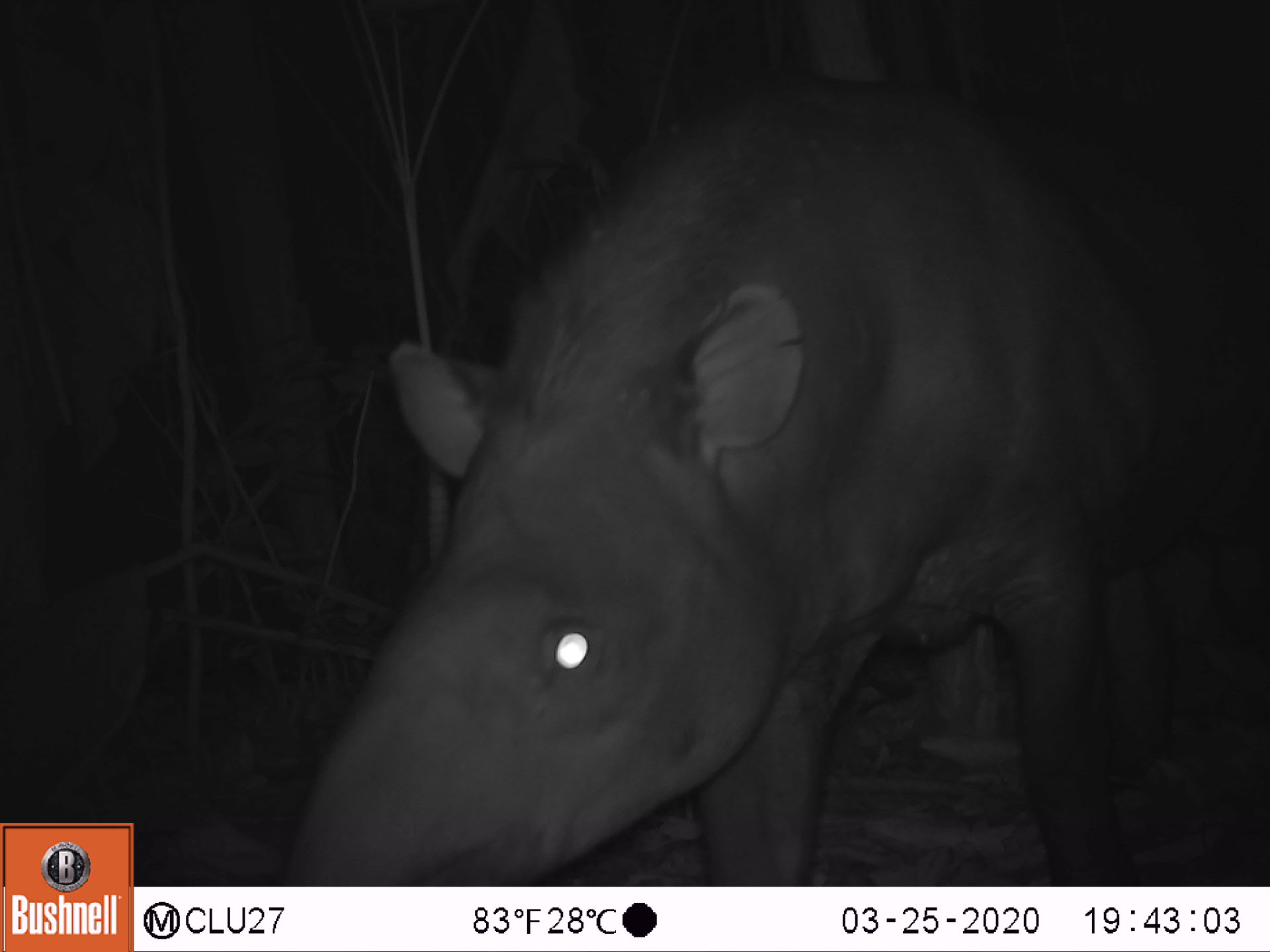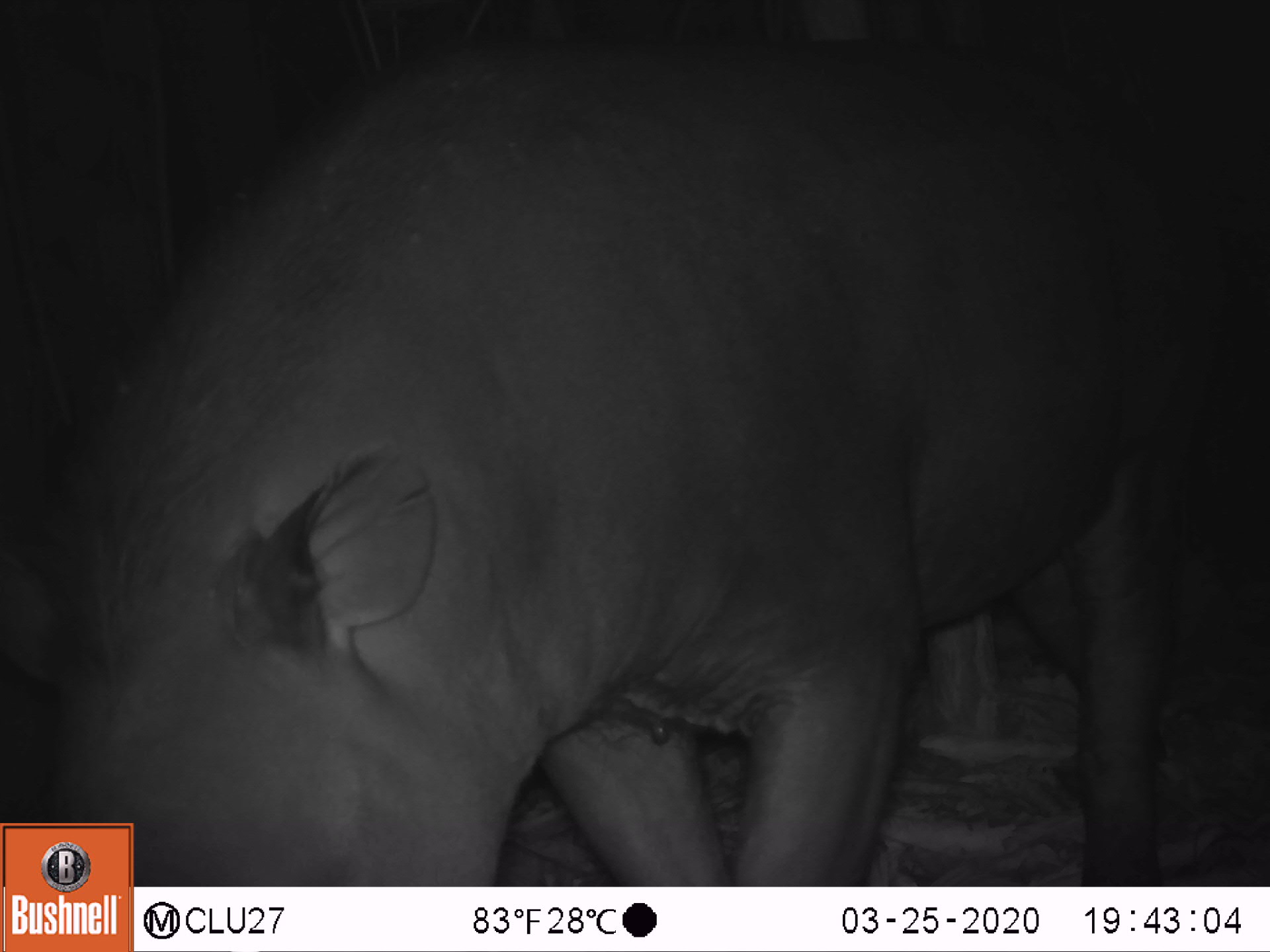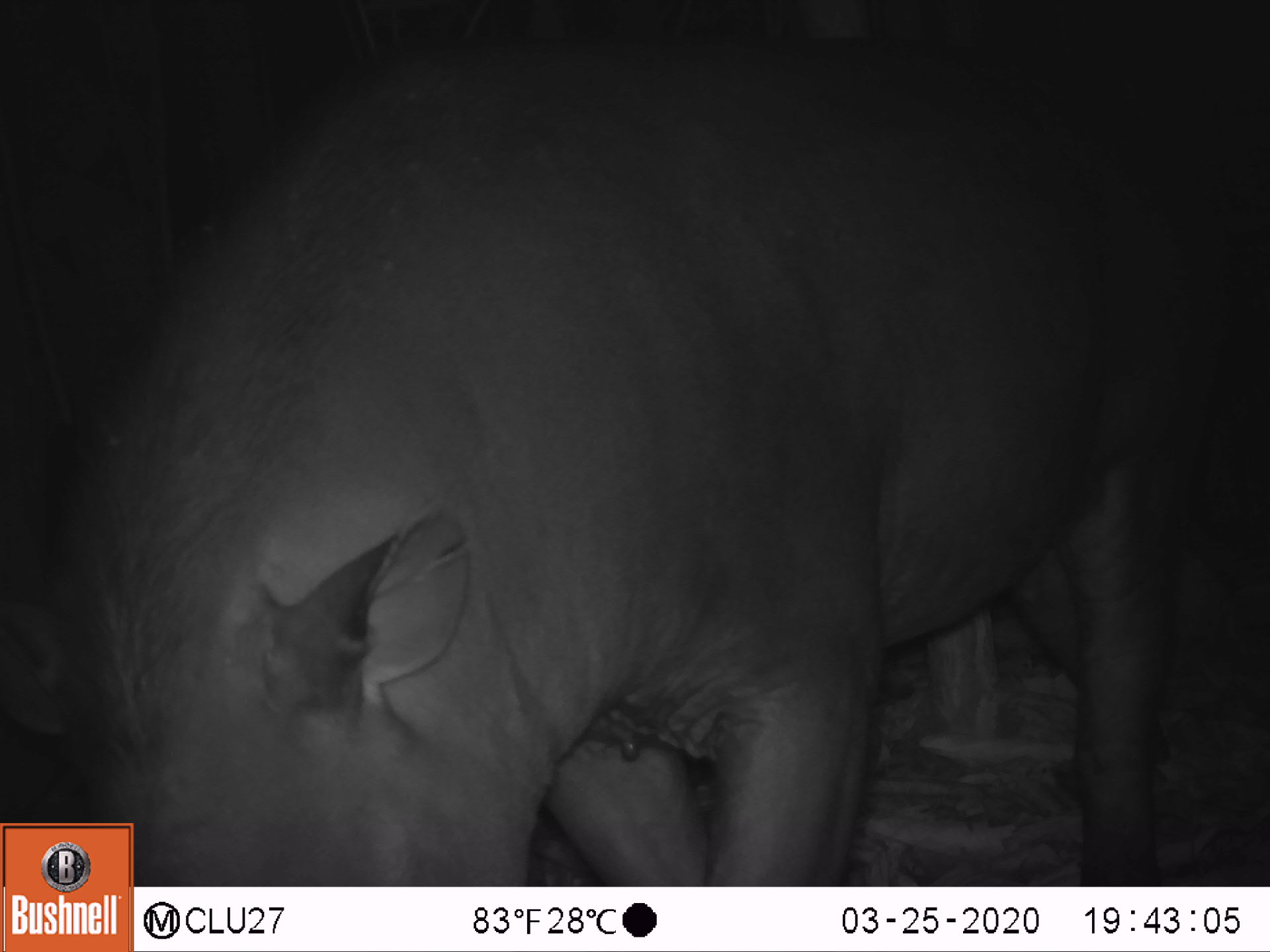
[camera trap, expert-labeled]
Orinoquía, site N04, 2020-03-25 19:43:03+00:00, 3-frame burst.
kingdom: Animalia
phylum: Chordata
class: Mammalia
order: Perissodactyla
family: Tapiridae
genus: Tapirus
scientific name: Tapirus terrestris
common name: lowland tapir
Lowland tapir (Tapirus terrestris).